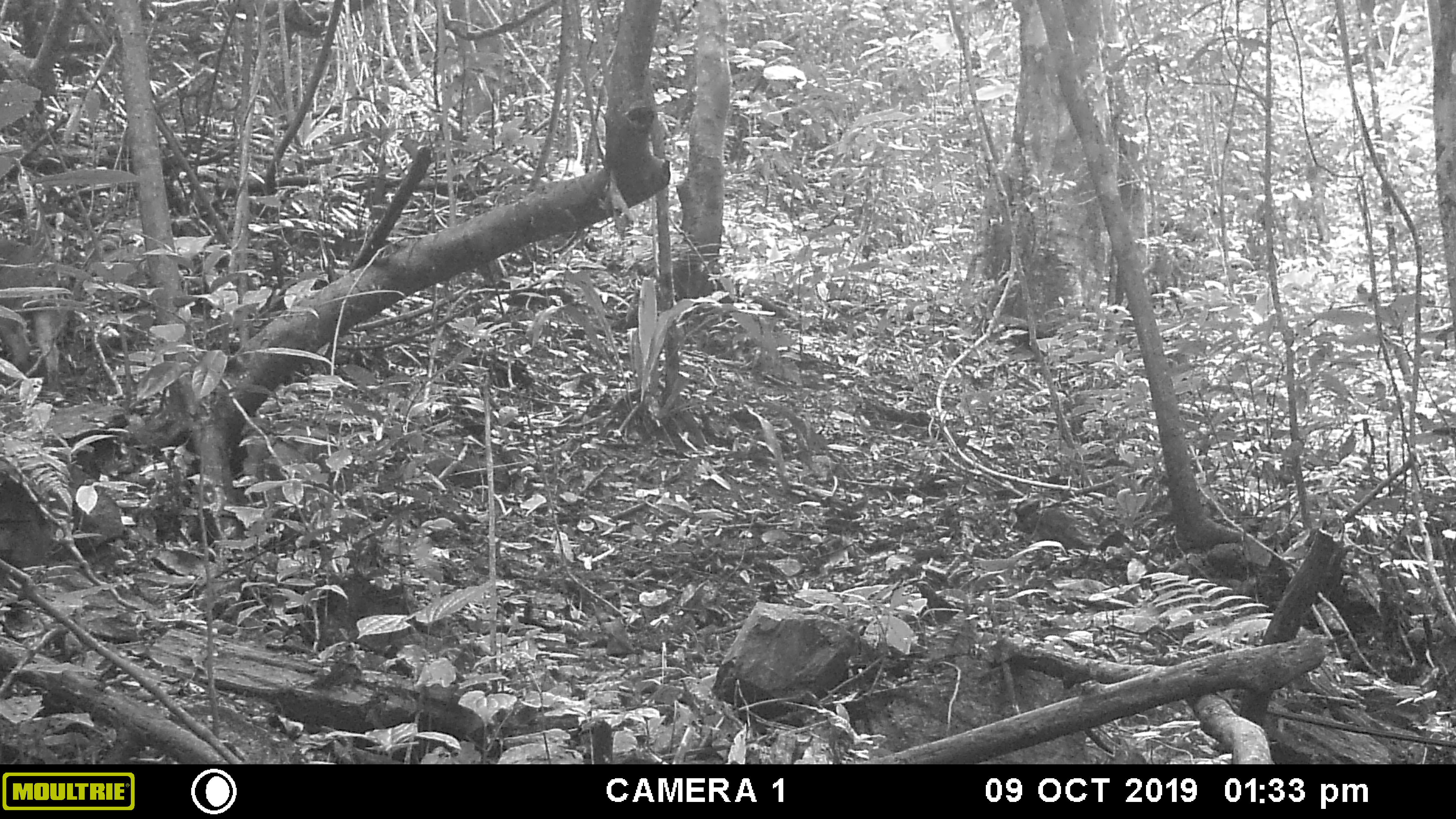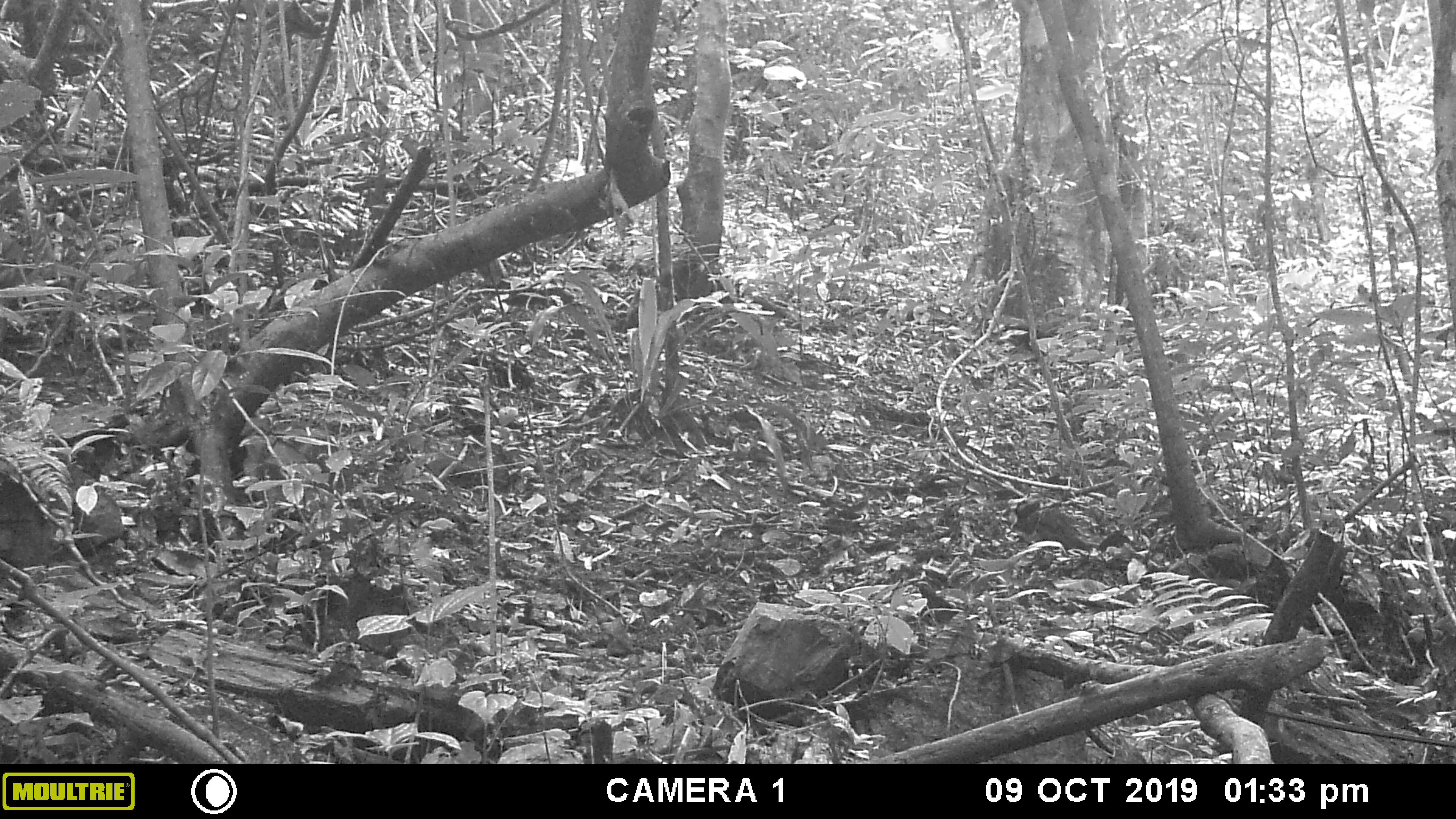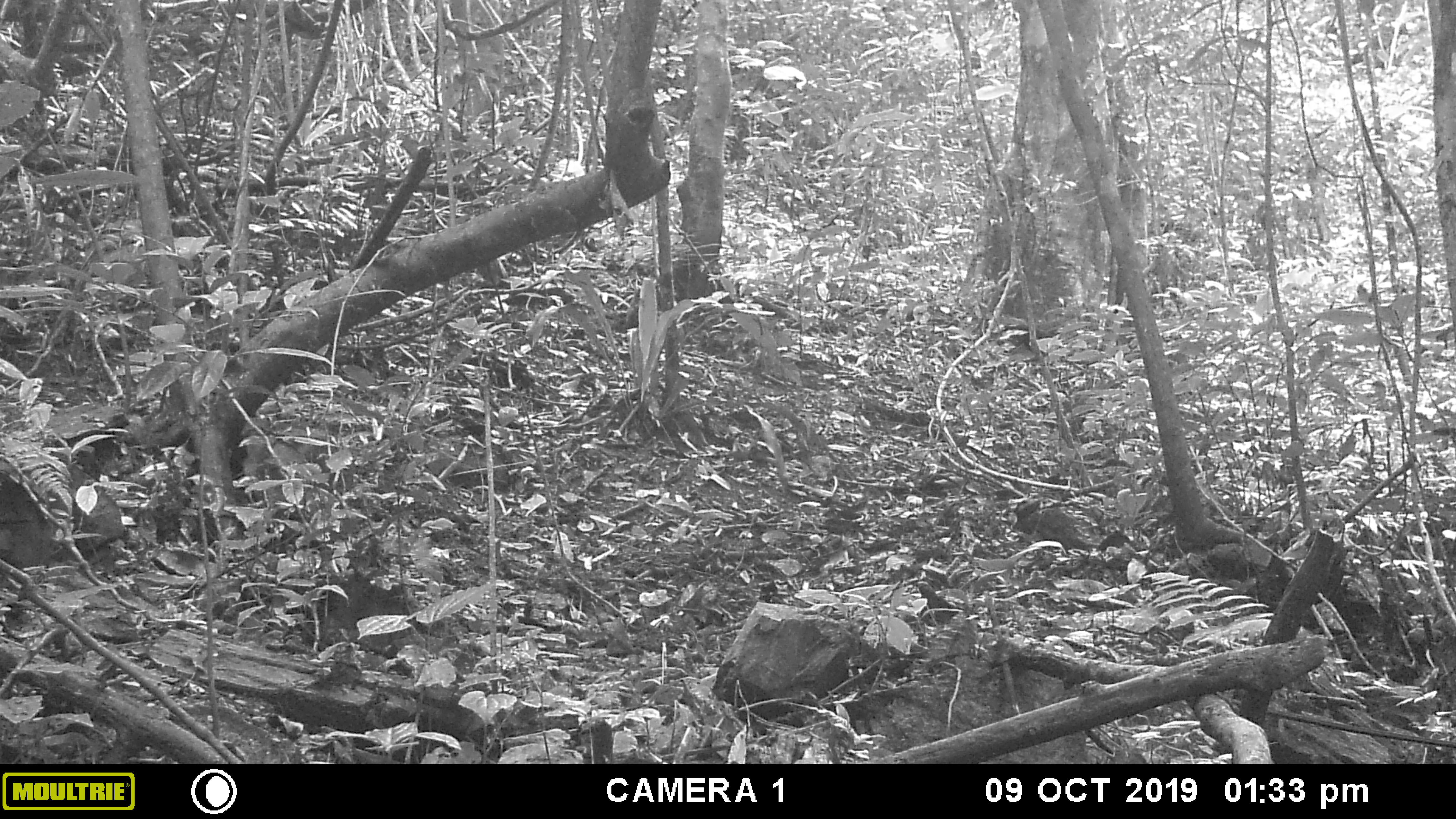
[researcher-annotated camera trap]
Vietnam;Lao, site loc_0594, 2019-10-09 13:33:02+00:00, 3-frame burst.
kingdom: Animalia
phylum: Chordata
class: Mammalia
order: Artiodactyla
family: Suidae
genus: Sus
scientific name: Sus scrofa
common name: eurasian wild pig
Eurasian wild pig (Sus scrofa). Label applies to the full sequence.